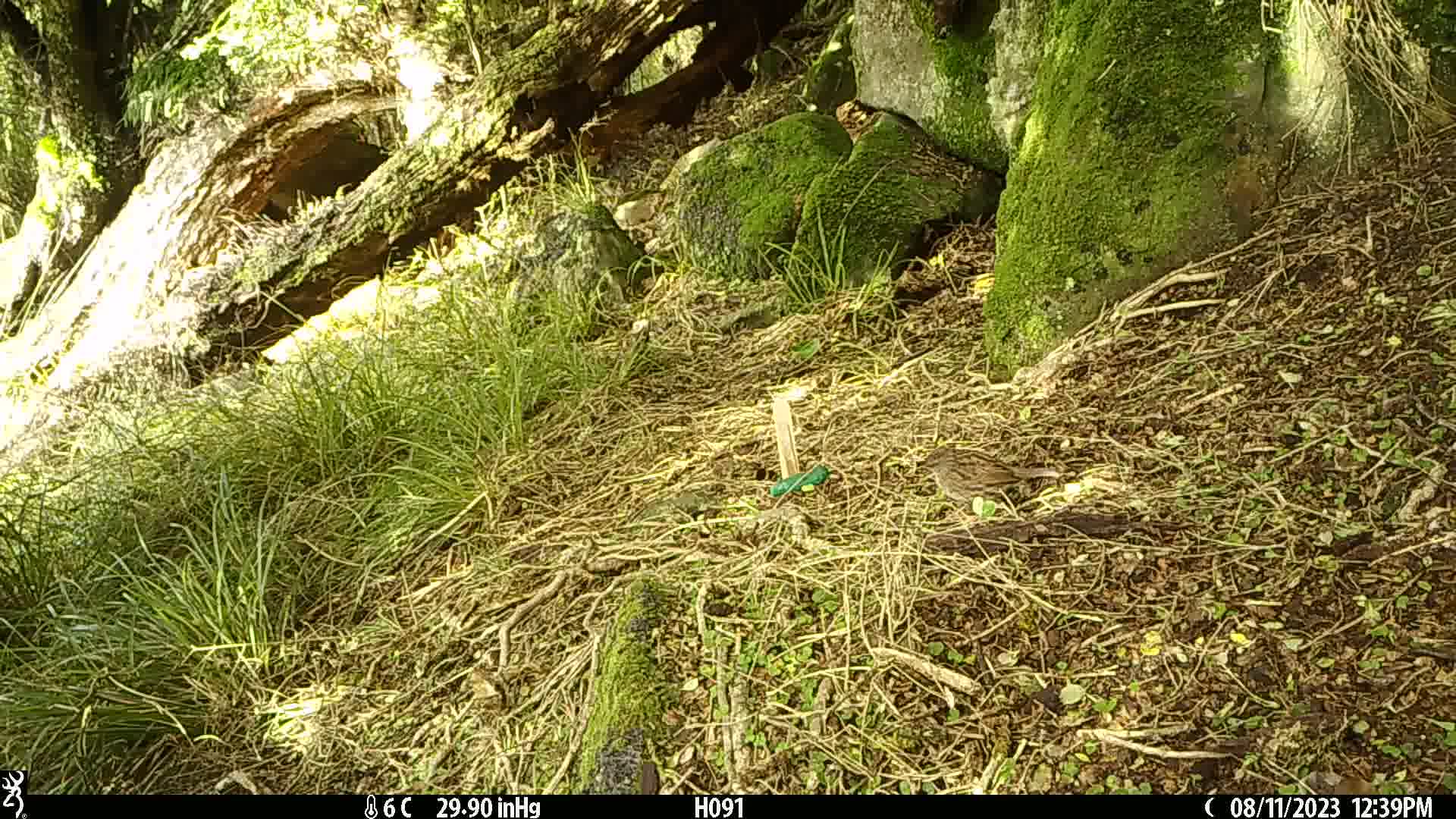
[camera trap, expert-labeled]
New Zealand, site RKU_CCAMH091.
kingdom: Animalia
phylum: Chordata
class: Aves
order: Passeriformes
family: Prunellidae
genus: Prunella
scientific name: Prunella modularis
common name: dunnock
Dunnock (Prunella modularis).